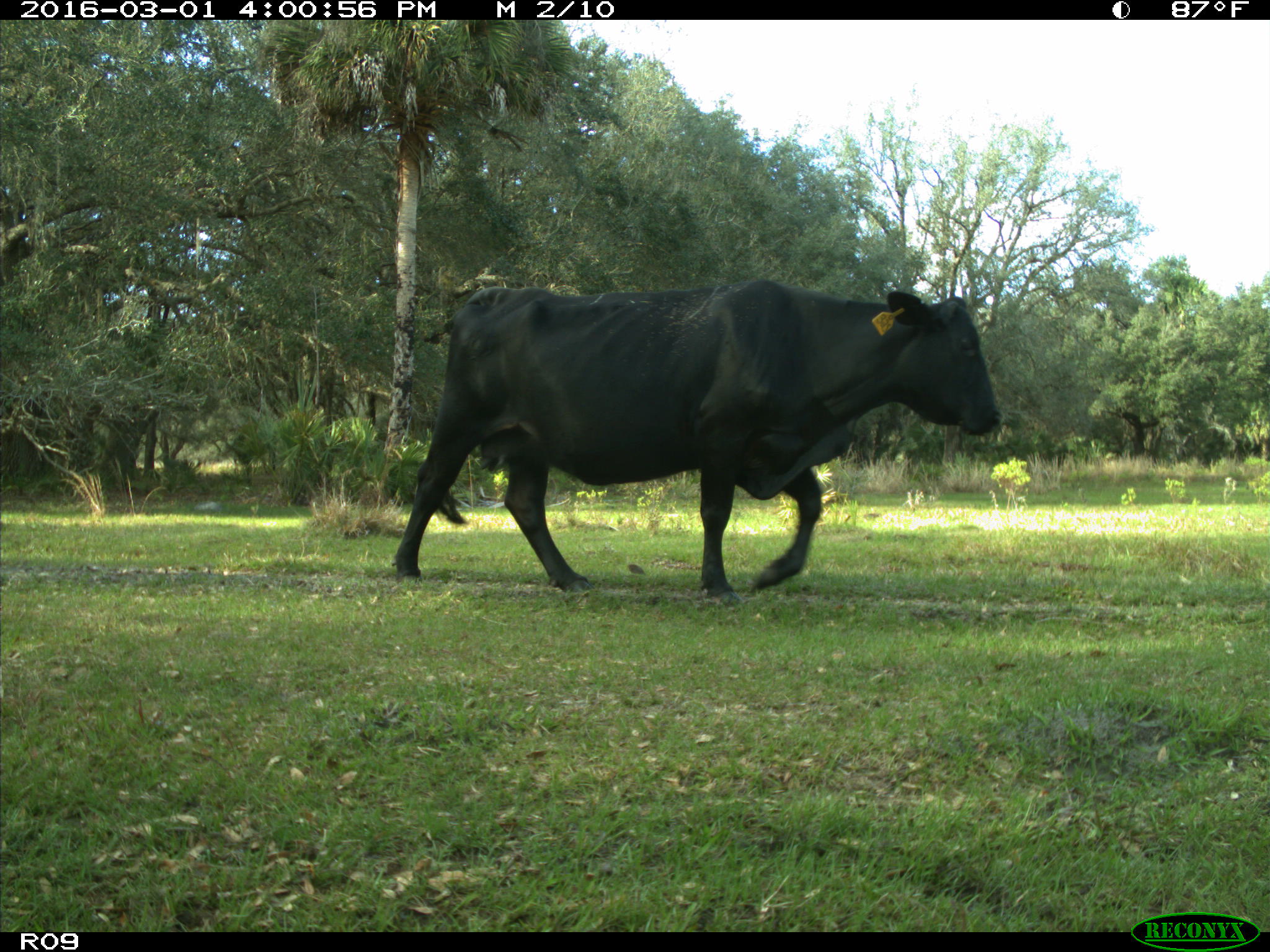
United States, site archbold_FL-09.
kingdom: Animalia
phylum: Chordata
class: Mammalia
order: Artiodactyla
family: Bovidae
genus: Bos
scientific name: Bos taurus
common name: domestic cow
Bos taurus (domestic cow).